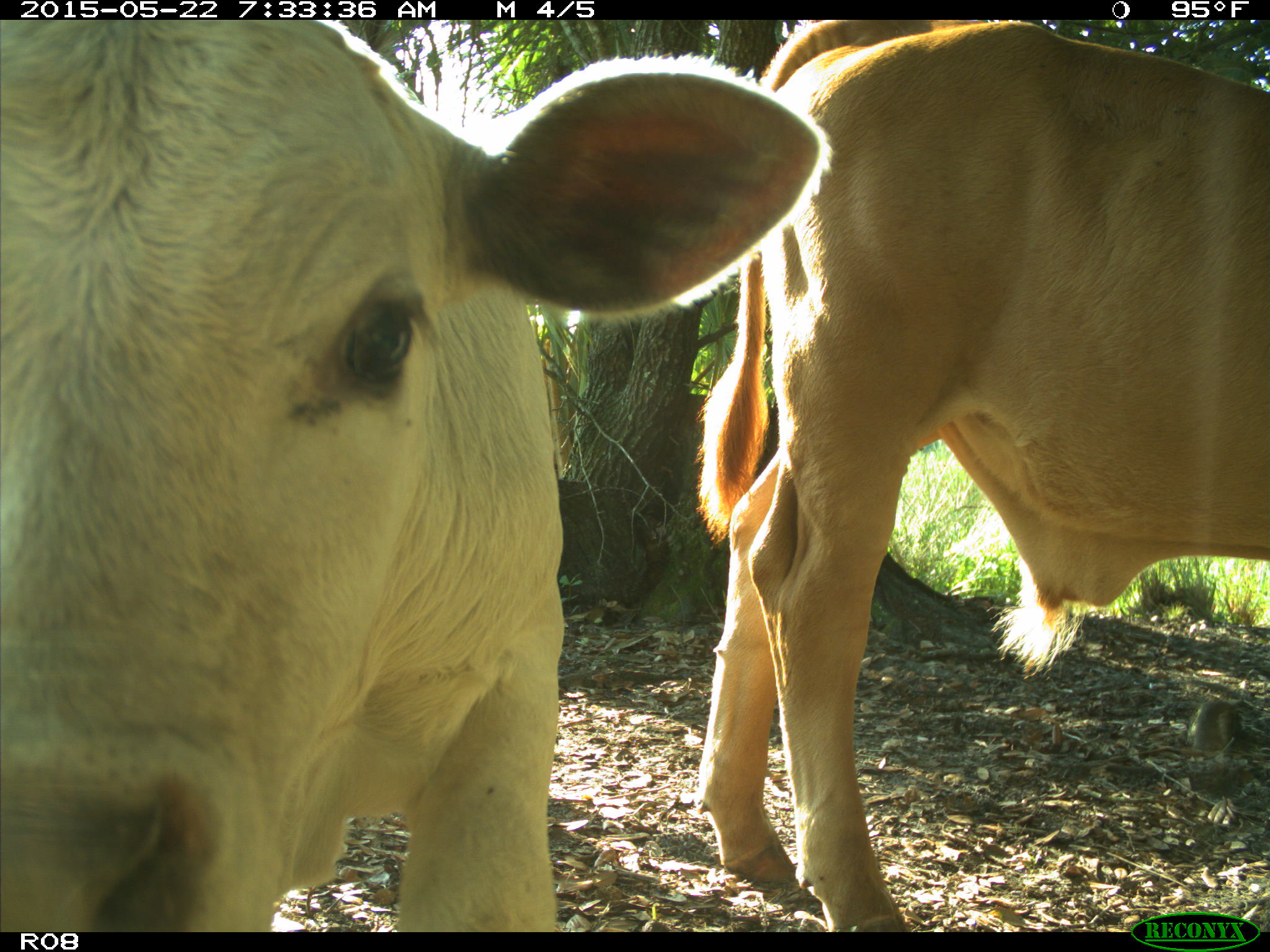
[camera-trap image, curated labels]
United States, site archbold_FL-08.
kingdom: Animalia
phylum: Chordata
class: Mammalia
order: Artiodactyla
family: Bovidae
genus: Bos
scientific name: Bos taurus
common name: domestic cow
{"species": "Bos taurus (domestic cow)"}